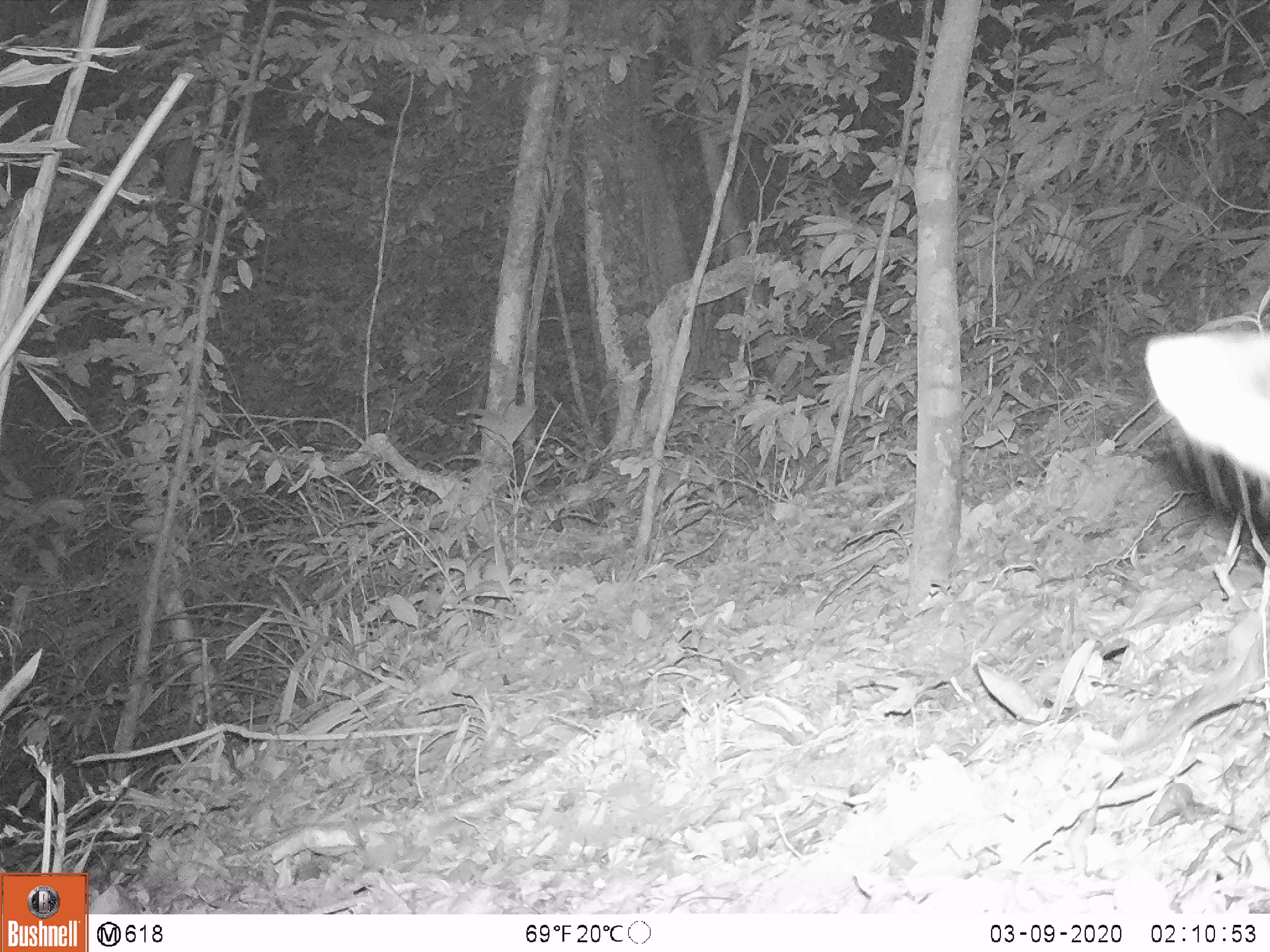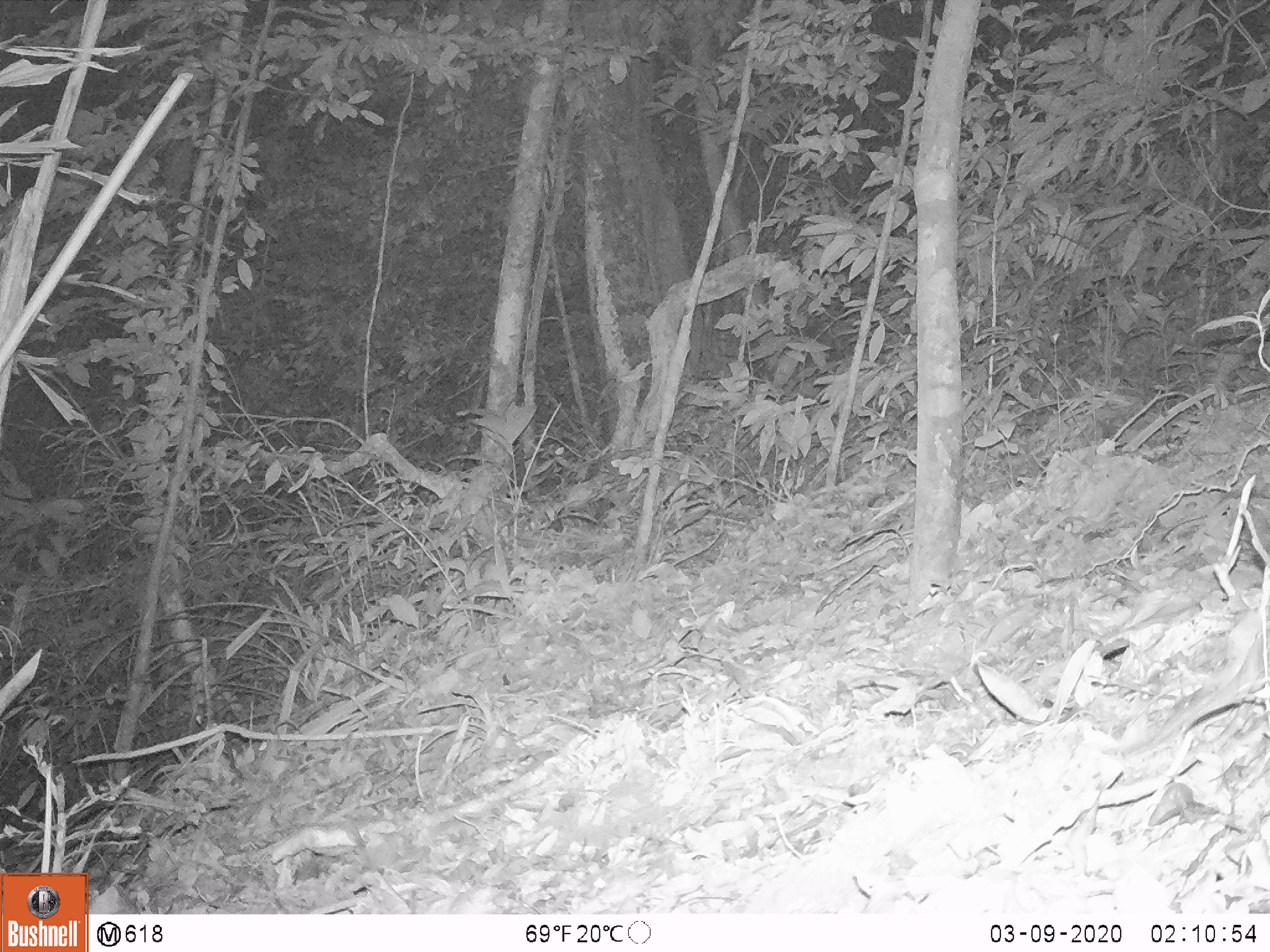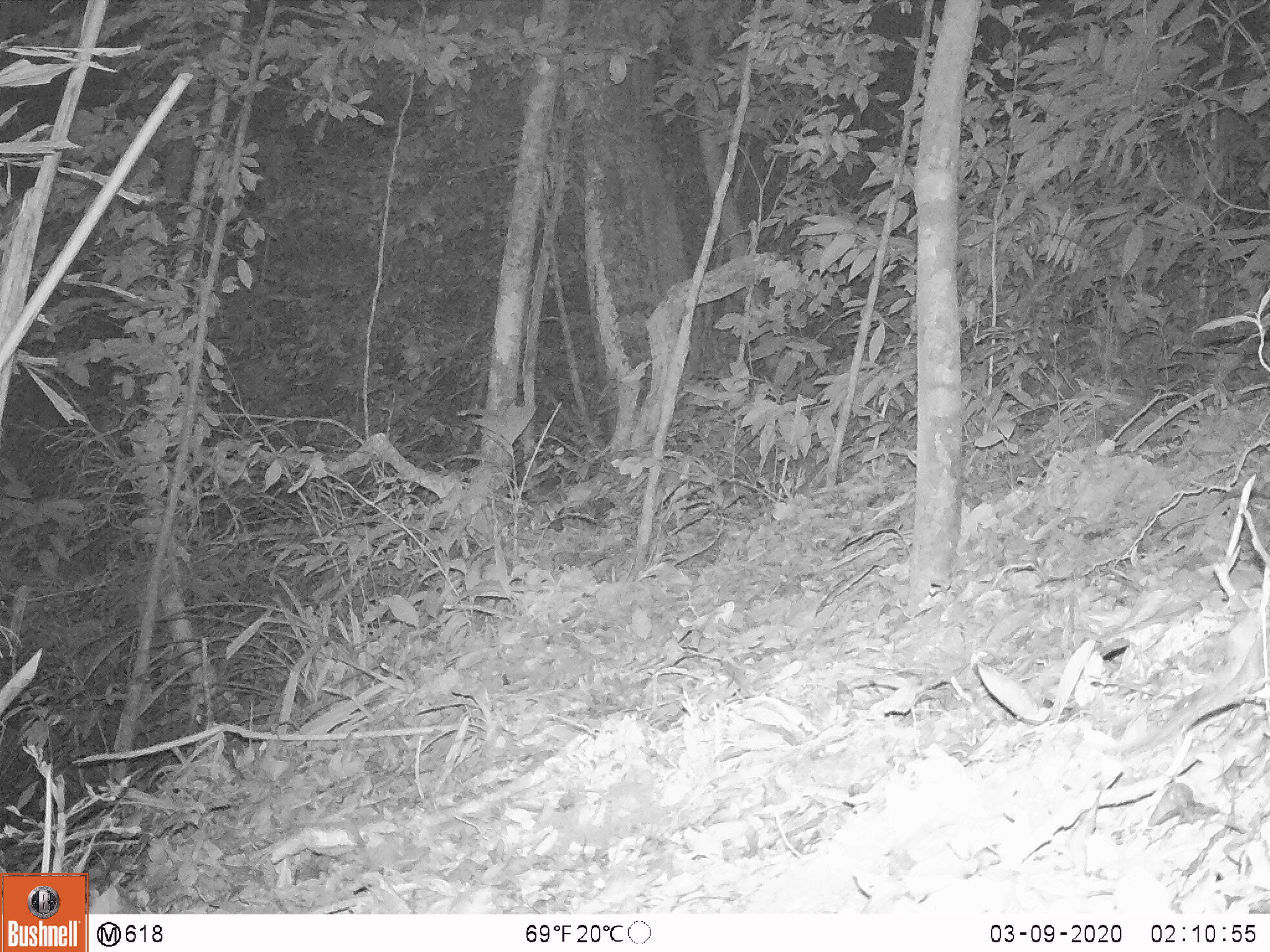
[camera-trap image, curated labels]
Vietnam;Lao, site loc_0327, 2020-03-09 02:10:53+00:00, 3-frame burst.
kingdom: Animalia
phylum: Chordata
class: Mammalia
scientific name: Mammalia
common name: mammal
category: unidentified small mammal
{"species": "unidentified small mammal (mammal) (Mammalia)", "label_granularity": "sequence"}